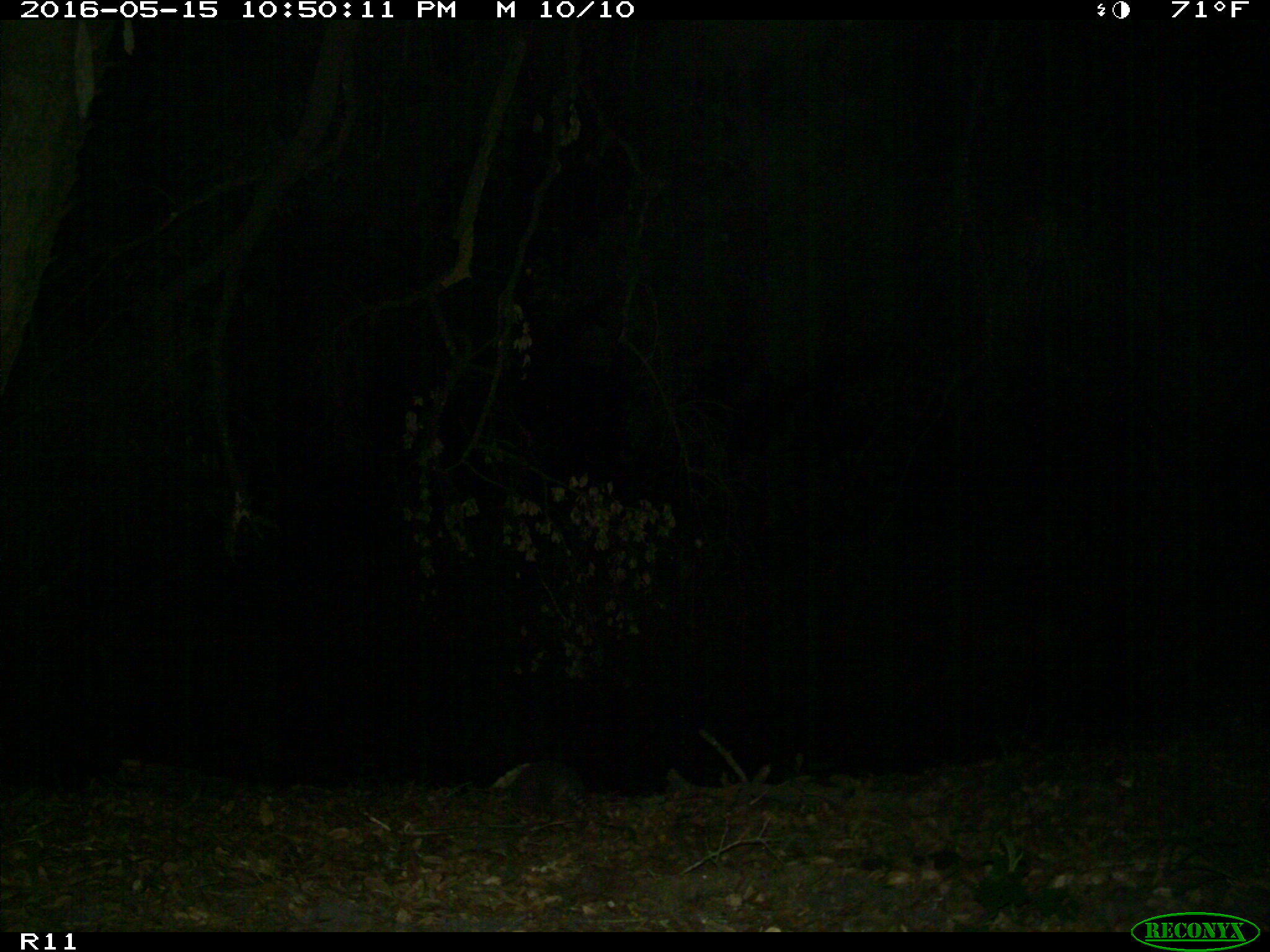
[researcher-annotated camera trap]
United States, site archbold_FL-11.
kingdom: Animalia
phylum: Chordata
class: Mammalia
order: Cingulata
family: Dasypodidae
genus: Dasypus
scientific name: Dasypus novemcinctus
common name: nine-banded armadillo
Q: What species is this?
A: Dasypus novemcinctus (nine-banded armadillo).